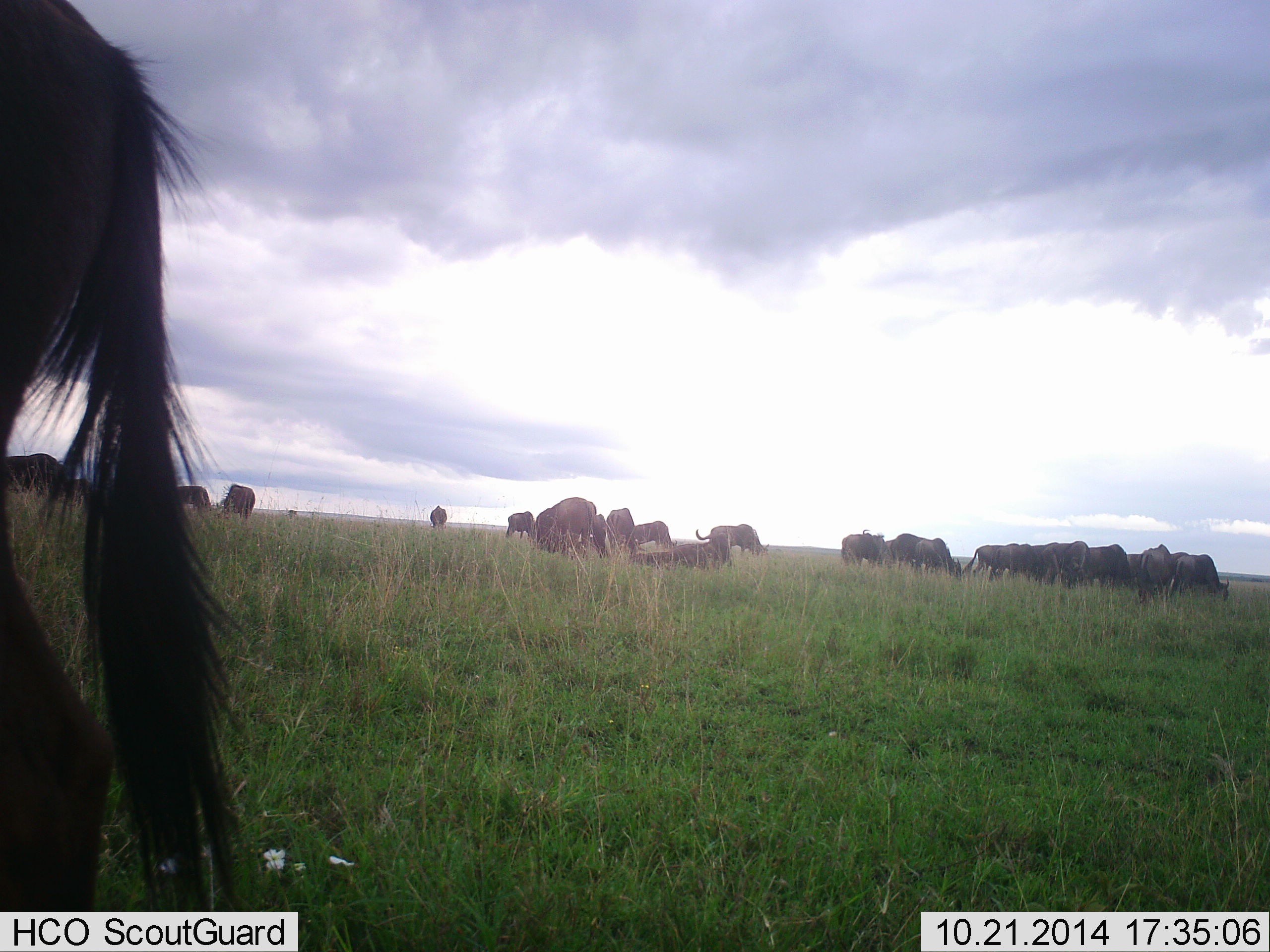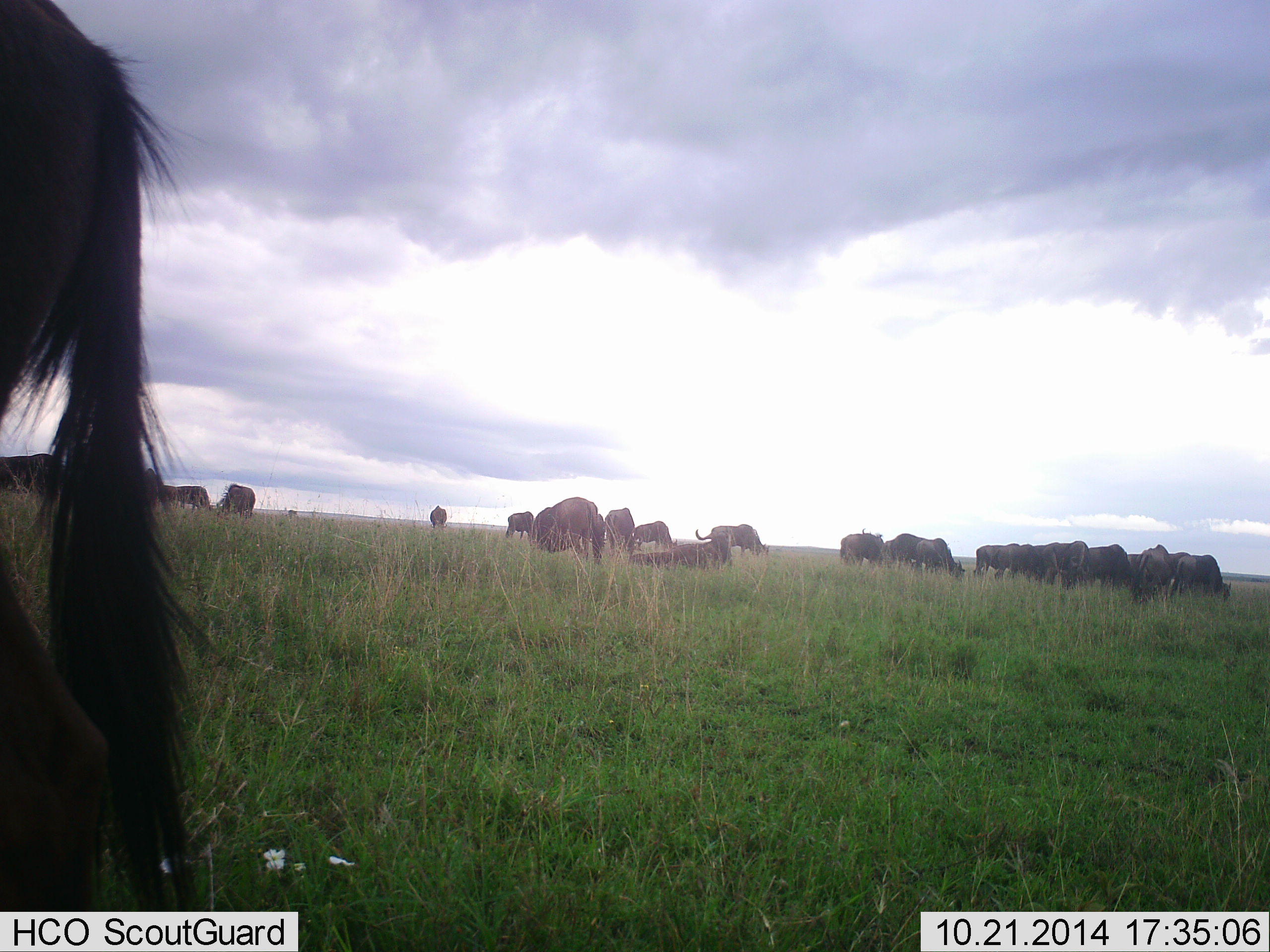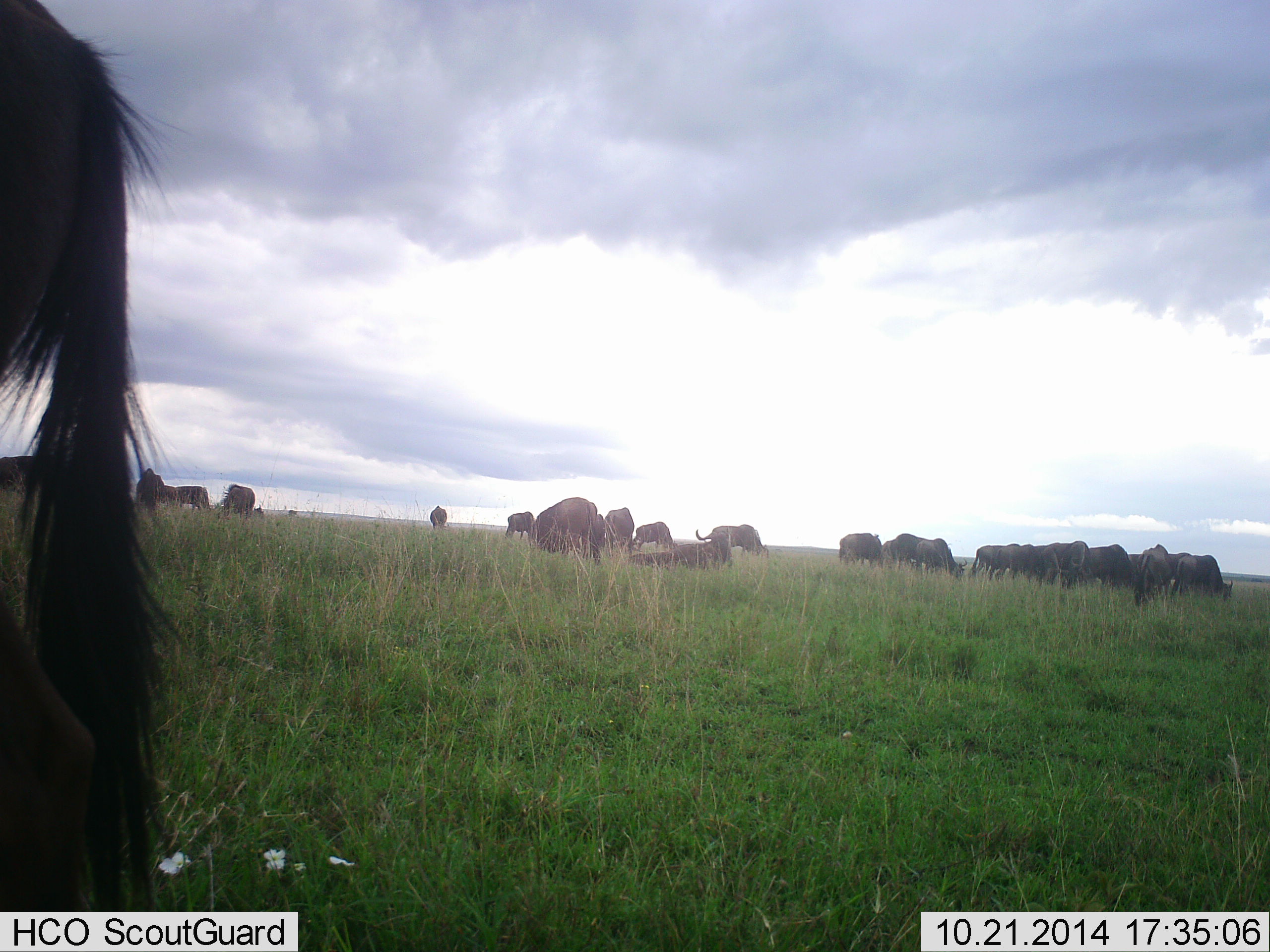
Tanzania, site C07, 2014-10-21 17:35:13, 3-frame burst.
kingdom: Animalia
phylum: Chordata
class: Mammalia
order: Artiodactyla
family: Bovidae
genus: Connochaetes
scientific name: Connochaetes taurinus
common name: blue wildebeest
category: wildebeest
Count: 11-50.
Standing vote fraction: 40%.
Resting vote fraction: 60%.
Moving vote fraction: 10%.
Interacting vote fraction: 0%.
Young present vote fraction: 0%.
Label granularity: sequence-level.